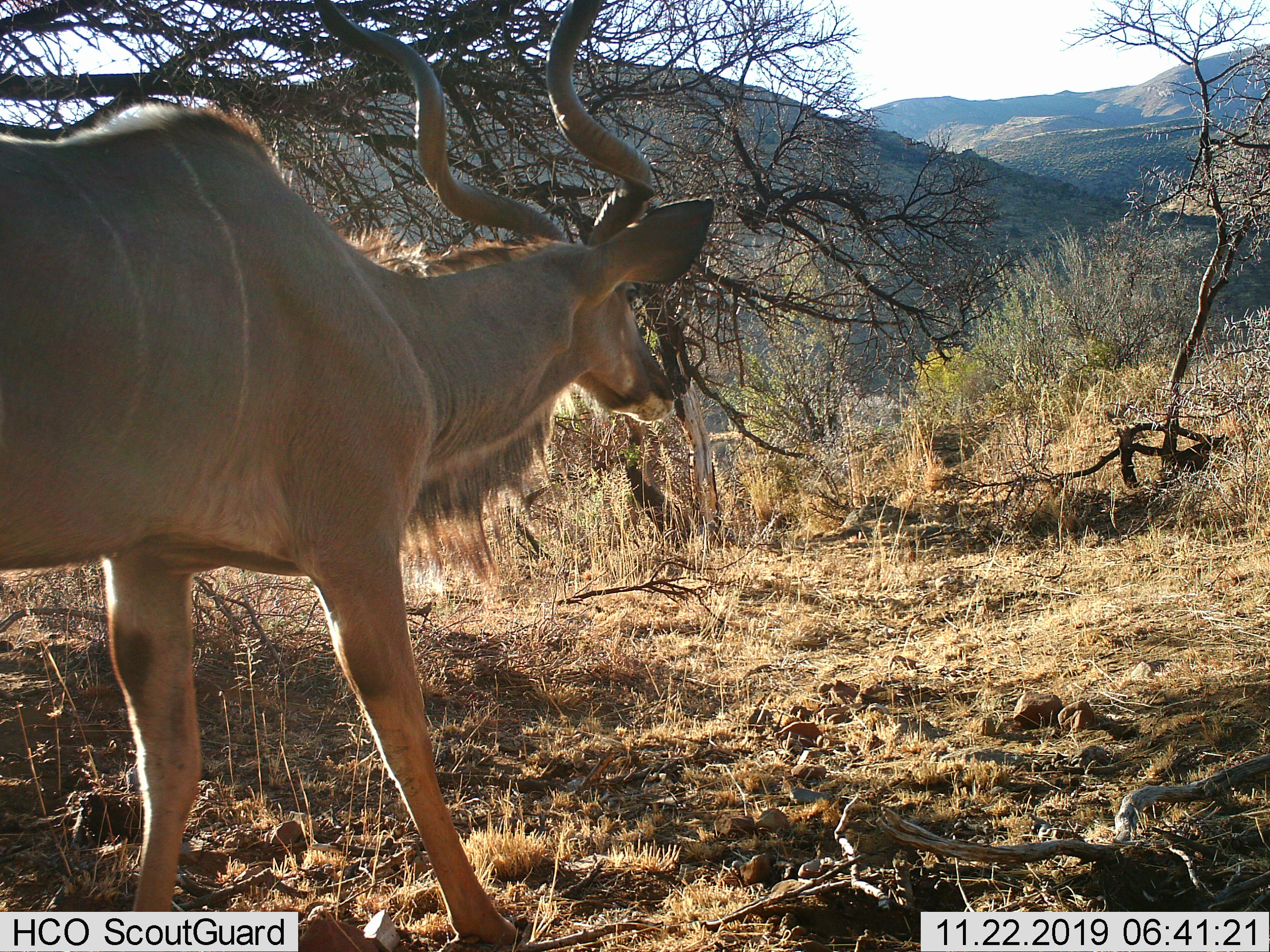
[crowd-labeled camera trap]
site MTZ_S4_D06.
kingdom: Animalia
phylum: Chordata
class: Mammalia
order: Artiodactyla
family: Bovidae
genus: Tragelaphus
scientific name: Tragelaphus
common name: kudu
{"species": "kudu (Tragelaphus)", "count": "1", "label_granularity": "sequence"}